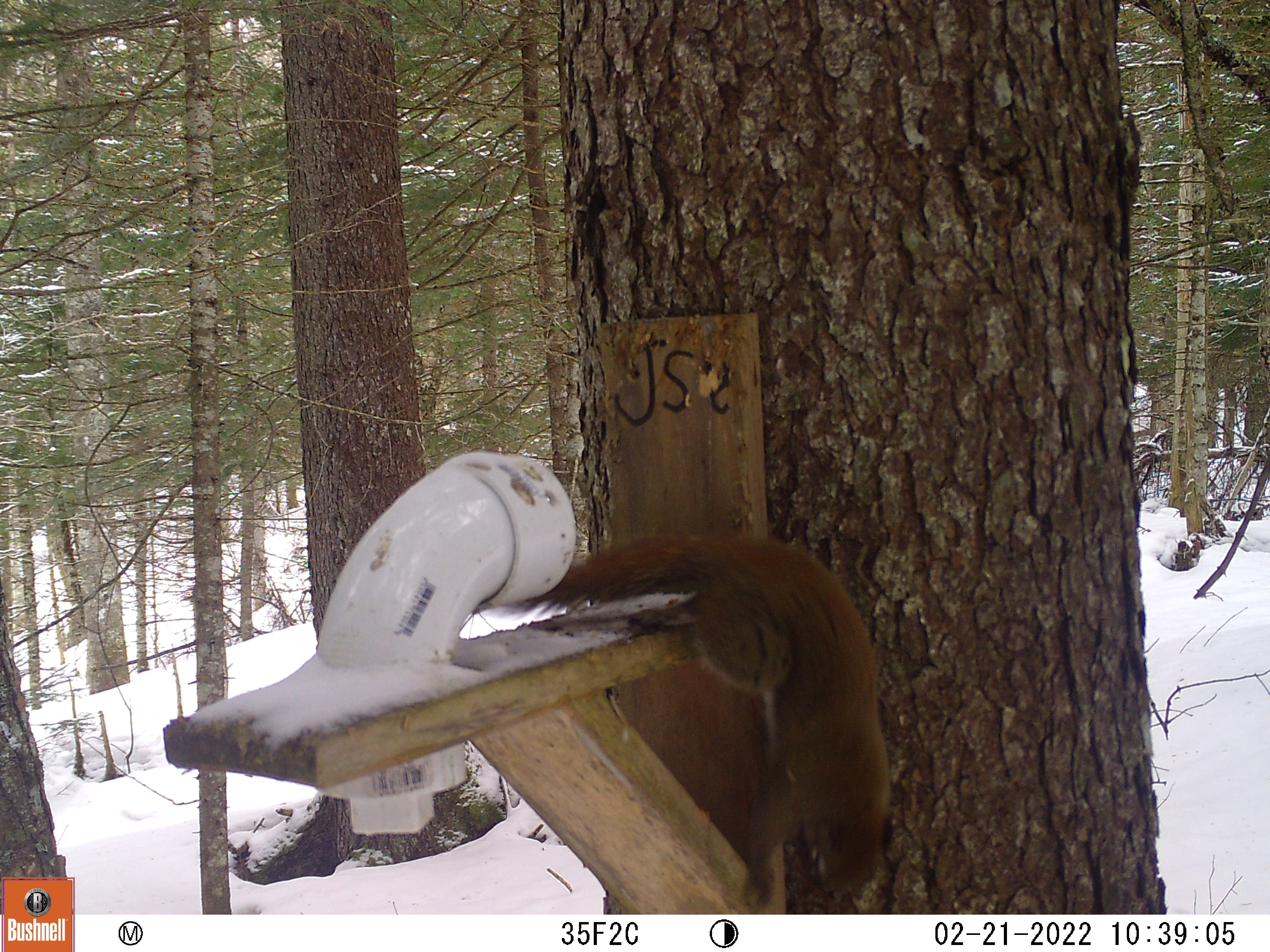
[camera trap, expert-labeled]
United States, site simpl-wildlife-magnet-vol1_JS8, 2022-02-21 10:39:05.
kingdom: Animalia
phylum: Chordata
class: Mammalia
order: Rodentia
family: Sciuridae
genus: Tamiasciurus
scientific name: Tamiasciurus hudsonicus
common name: red squirrel